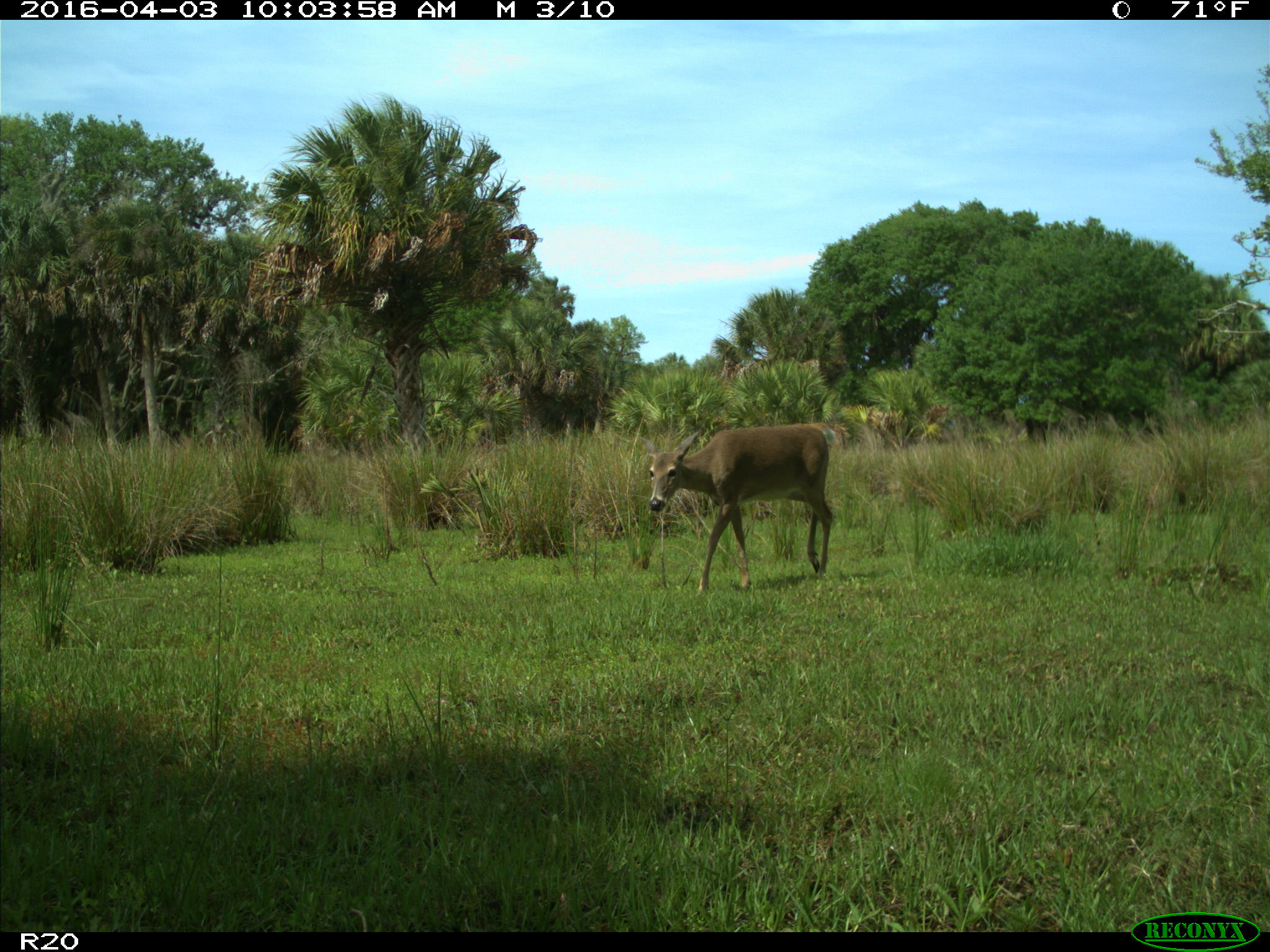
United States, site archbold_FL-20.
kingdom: Animalia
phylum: Chordata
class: Mammalia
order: Artiodactyla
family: Cervidae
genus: Odocoileus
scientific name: Odocoileus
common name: deer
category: unidentified deer